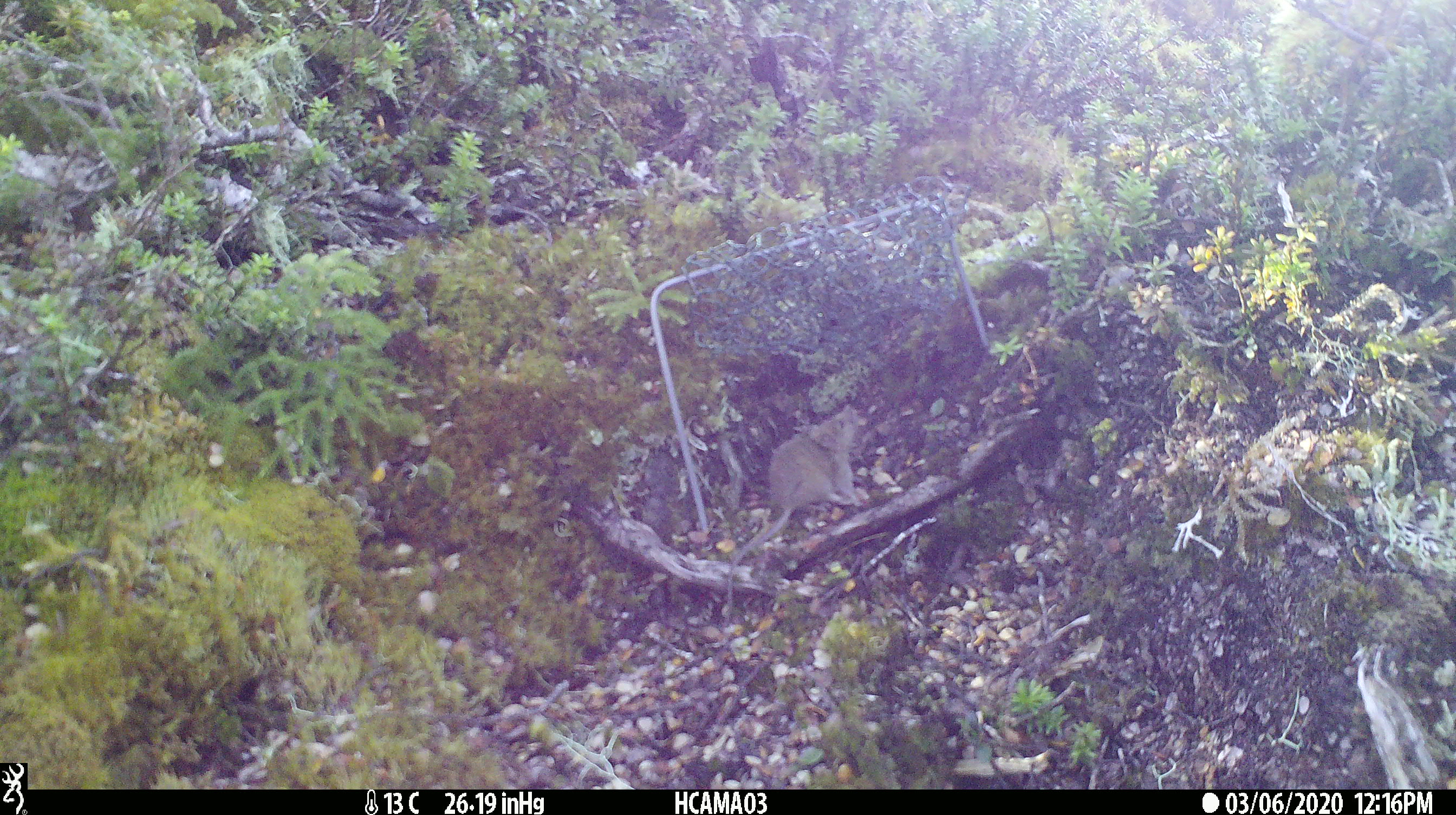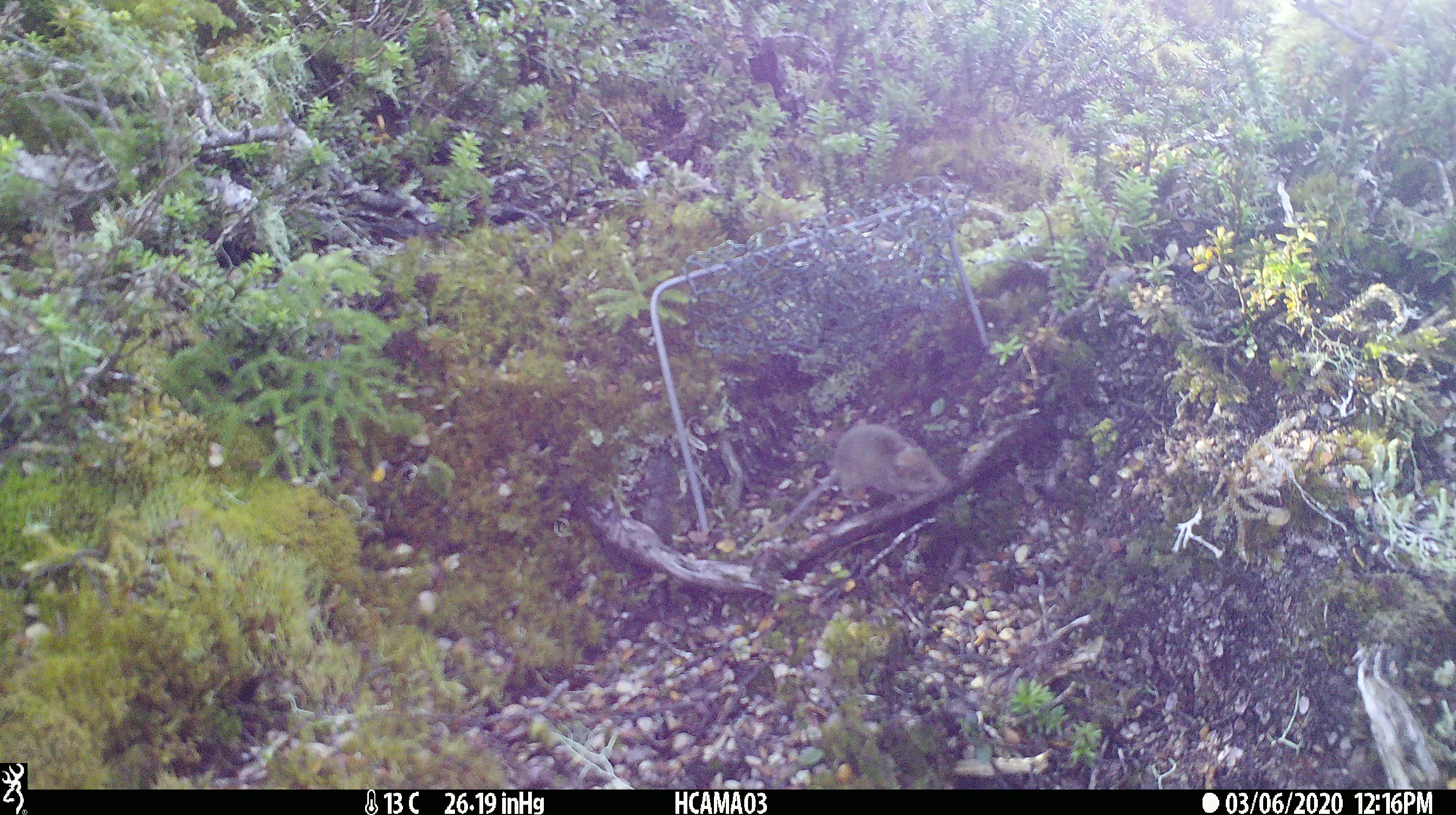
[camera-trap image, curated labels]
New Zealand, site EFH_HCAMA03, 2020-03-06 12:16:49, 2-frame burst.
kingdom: Animalia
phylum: Chordata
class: Mammalia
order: Rodentia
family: Muridae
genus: Mus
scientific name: Mus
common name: mouse